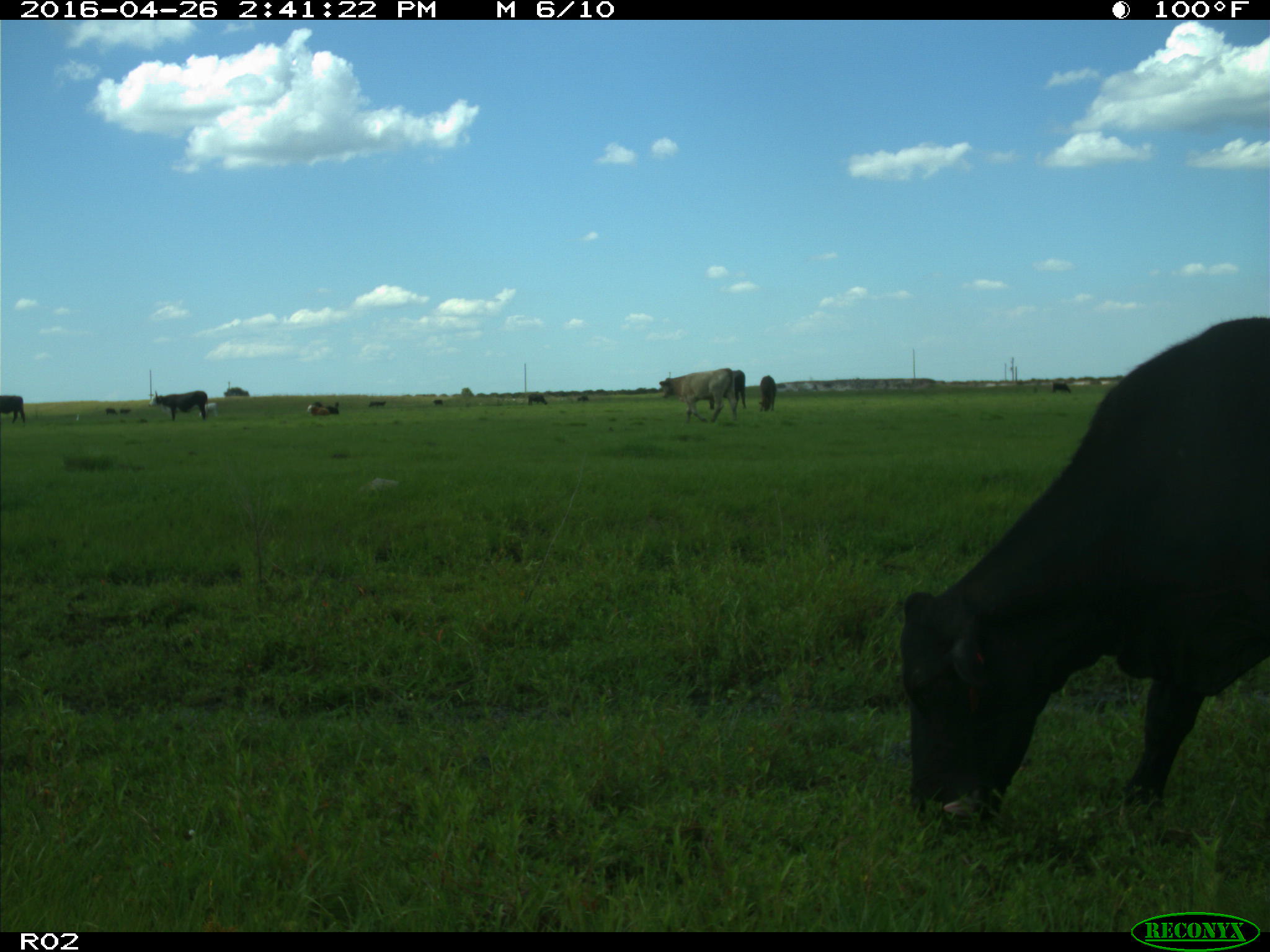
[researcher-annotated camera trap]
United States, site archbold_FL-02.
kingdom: Animalia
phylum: Chordata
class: Mammalia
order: Artiodactyla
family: Bovidae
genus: Bos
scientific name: Bos taurus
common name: domestic cow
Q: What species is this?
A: Bos taurus (domestic cow).